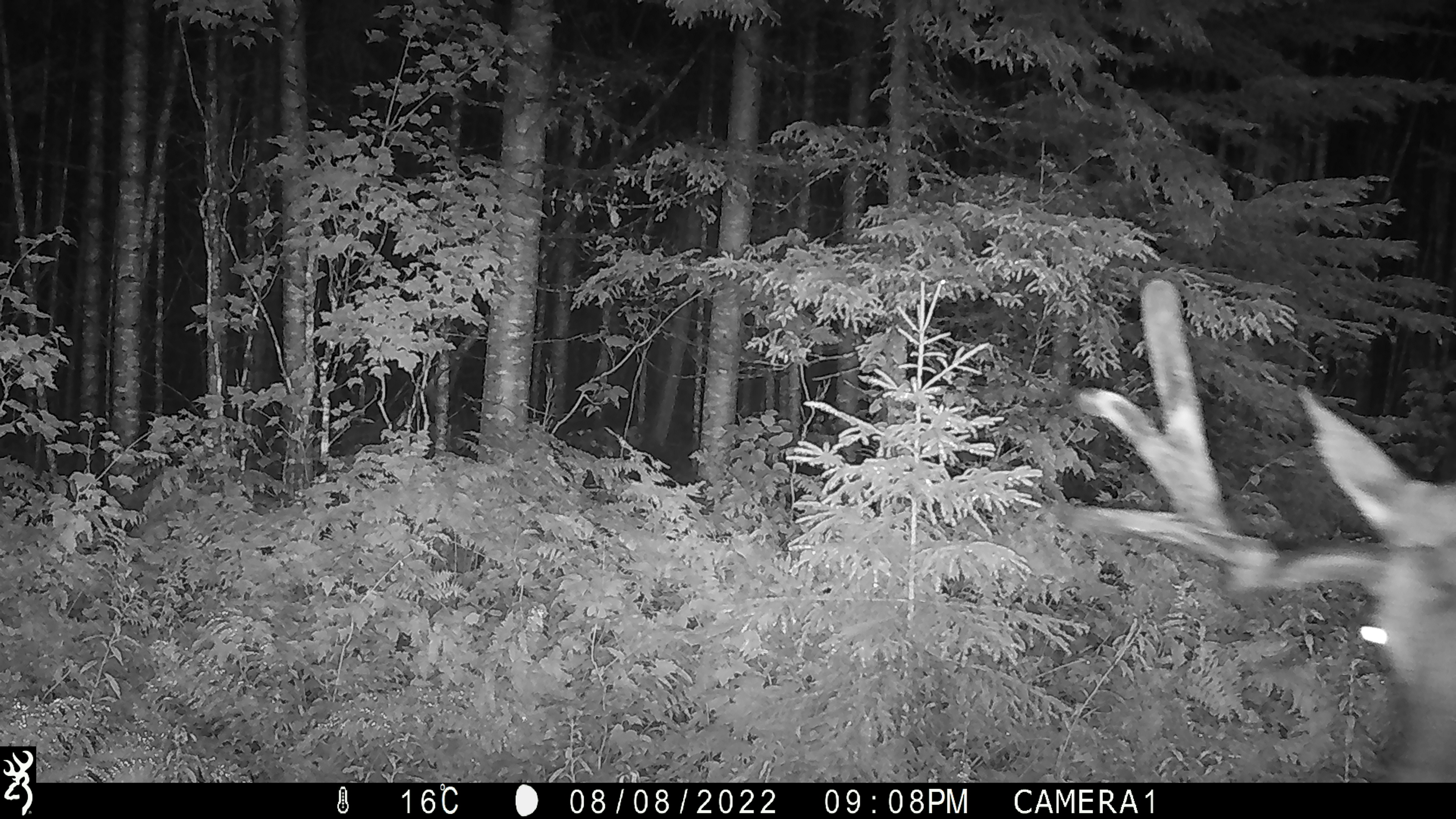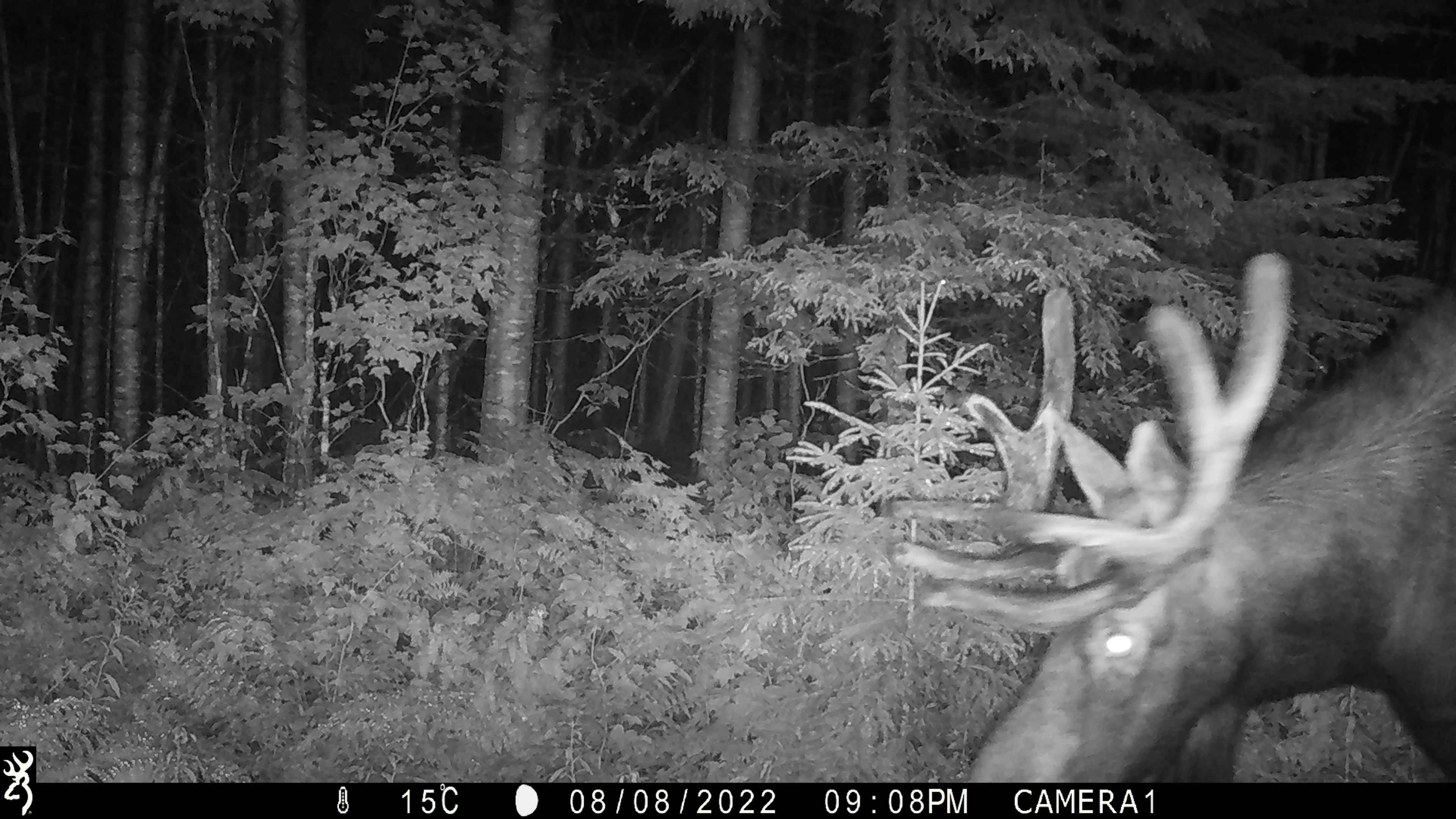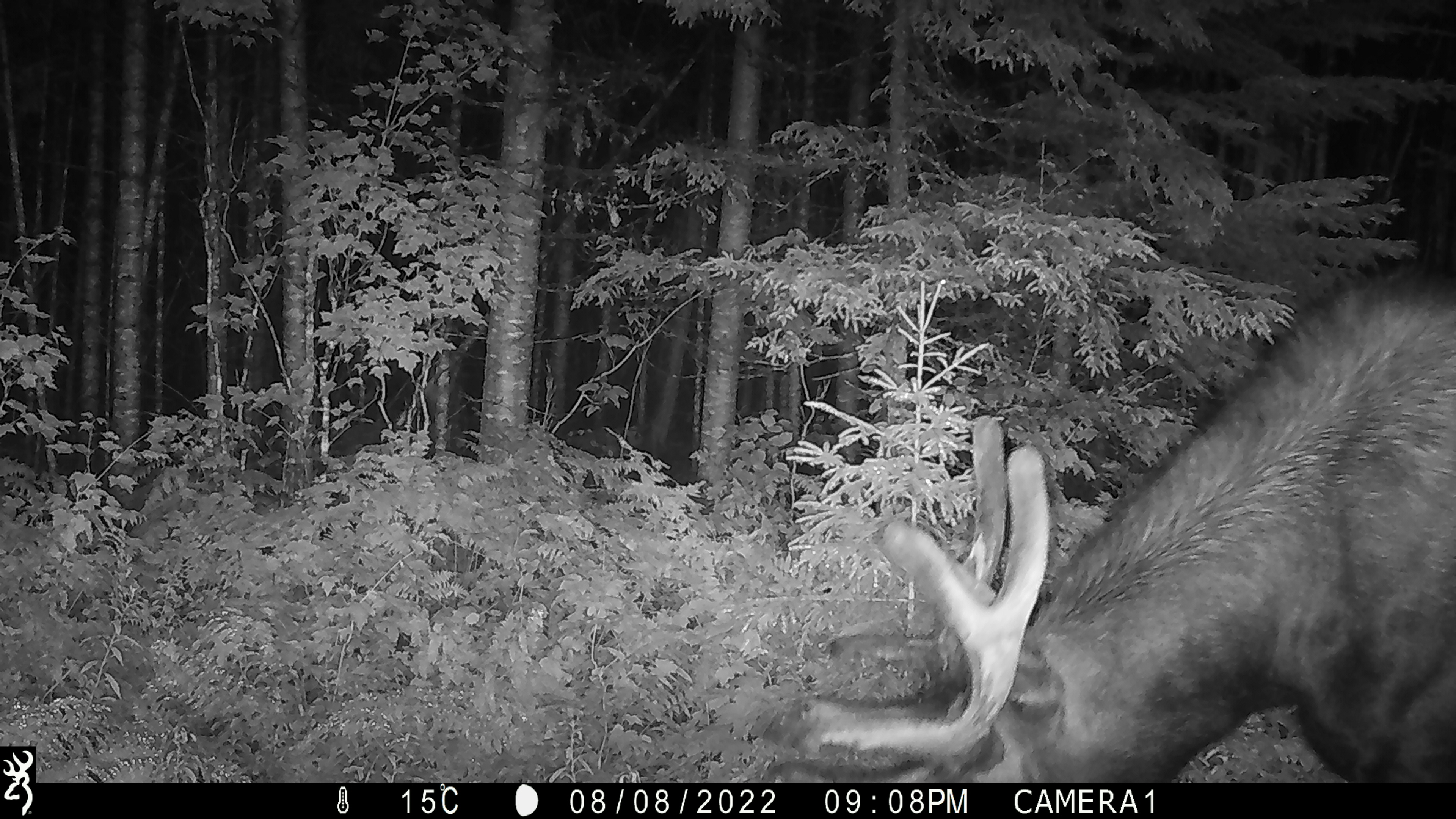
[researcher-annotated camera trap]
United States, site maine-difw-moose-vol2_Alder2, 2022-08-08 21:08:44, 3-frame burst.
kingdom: Animalia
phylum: Chordata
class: Mammalia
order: Artiodactyla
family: Cervidae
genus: Alces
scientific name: Alces alces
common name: moose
Moose (Alces alces).